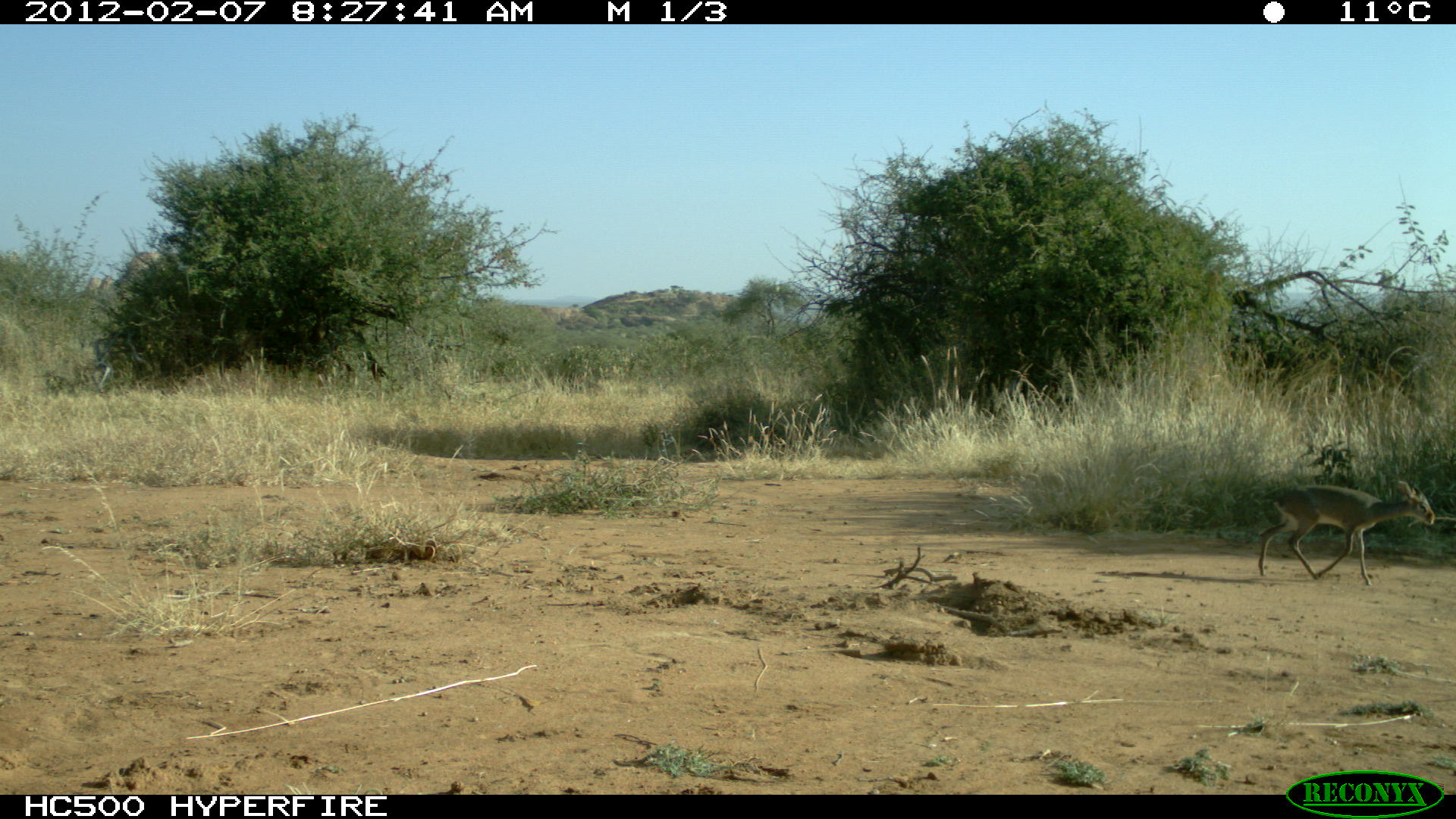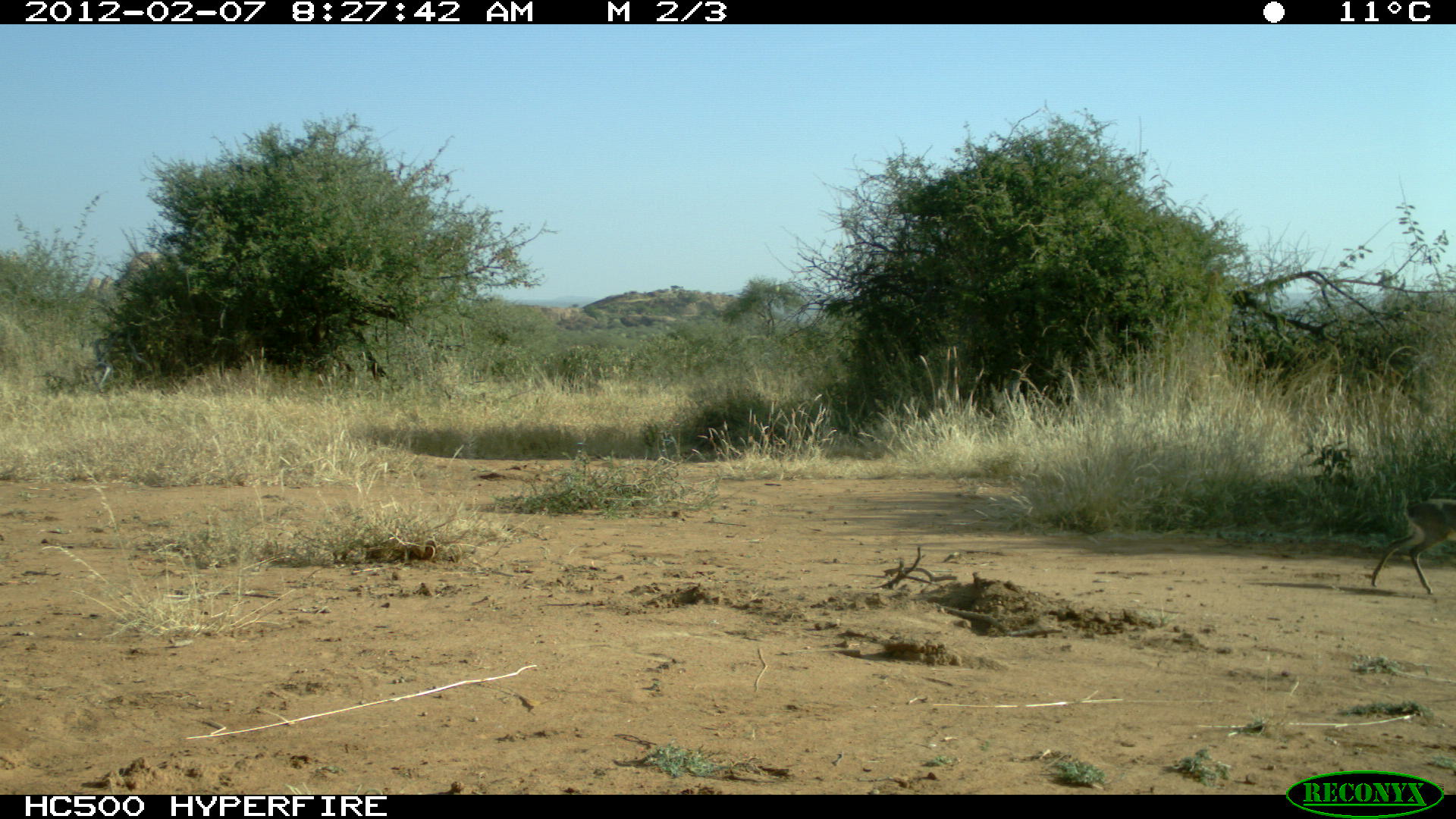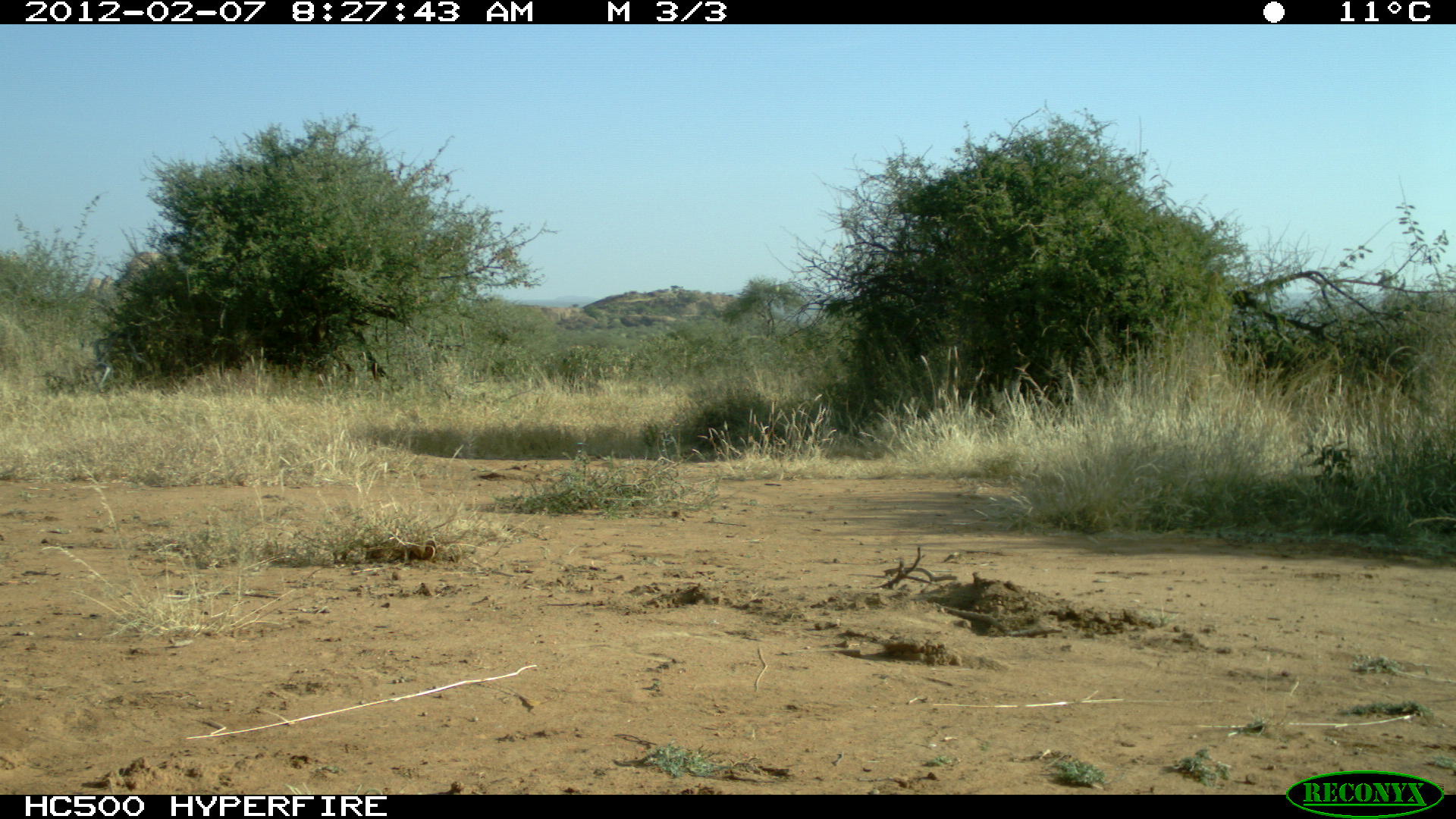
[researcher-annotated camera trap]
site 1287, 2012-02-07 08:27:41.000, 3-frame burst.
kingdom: Animalia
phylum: Chordata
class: Mammalia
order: Artiodactyla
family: Bovidae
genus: Madoqua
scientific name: Madoqua guentheri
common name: günther's dik-dik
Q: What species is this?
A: Madoqua guentheri (günther's dik-dik).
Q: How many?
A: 1.